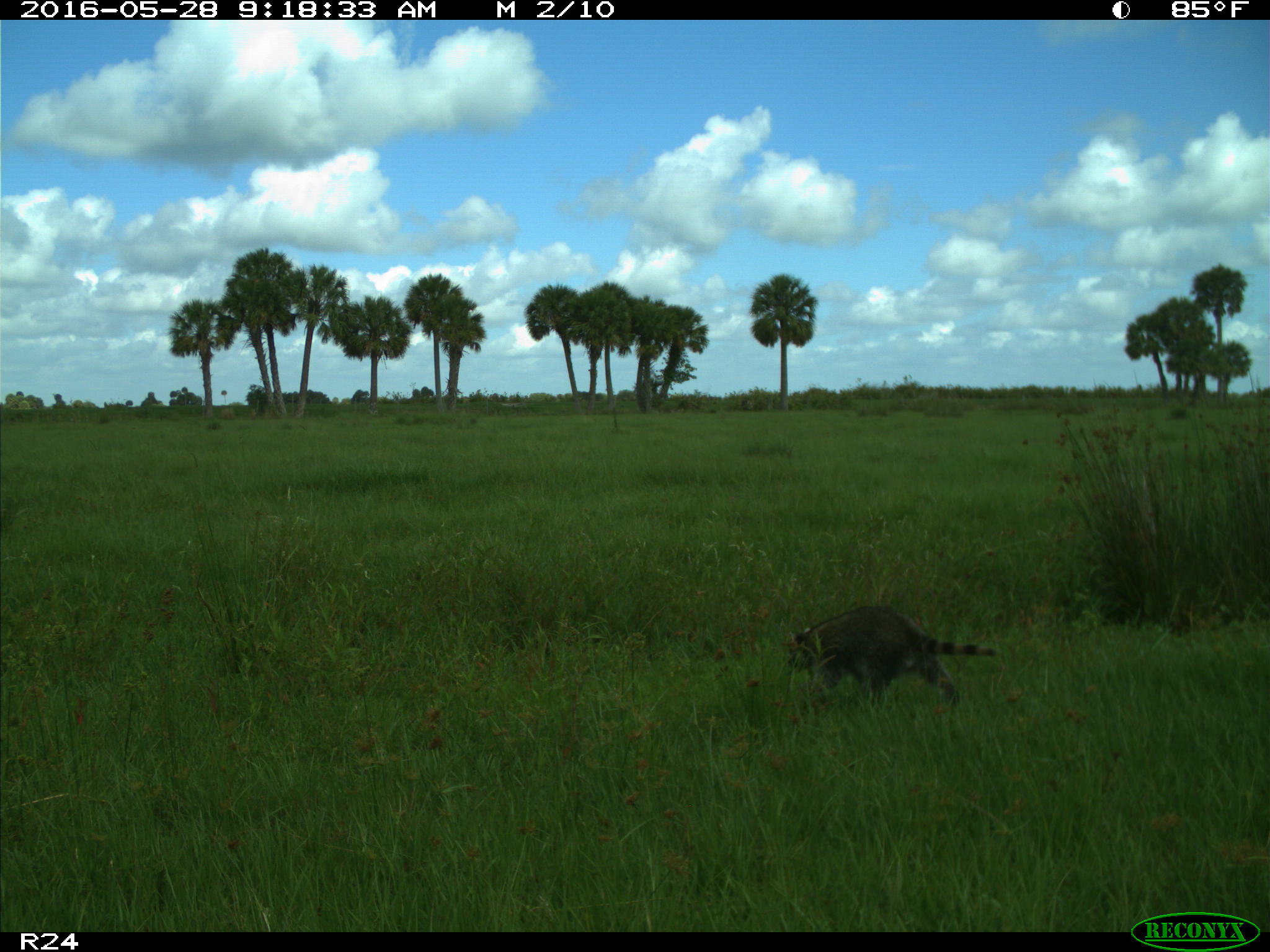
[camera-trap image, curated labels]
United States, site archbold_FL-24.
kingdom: Animalia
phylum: Chordata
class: Mammalia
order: Carnivora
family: Procyonidae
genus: Procyon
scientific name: Procyon lotor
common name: common raccoon